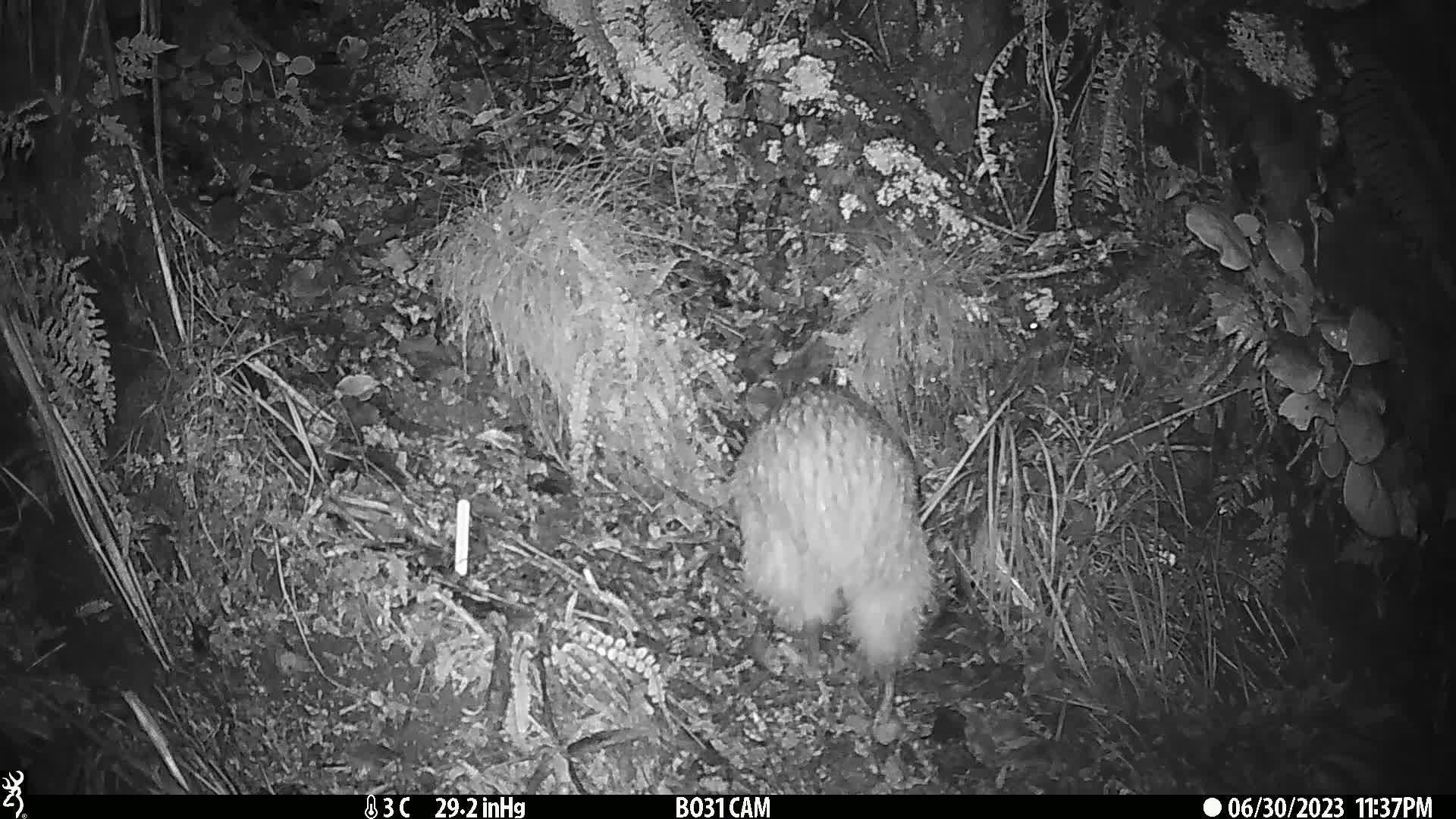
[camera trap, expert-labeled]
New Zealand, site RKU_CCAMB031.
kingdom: Animalia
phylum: Chordata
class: Aves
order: Apterygiformes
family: Apterygidae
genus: Apteryx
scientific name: Apteryx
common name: kiwi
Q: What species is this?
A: Kiwi (Apteryx).